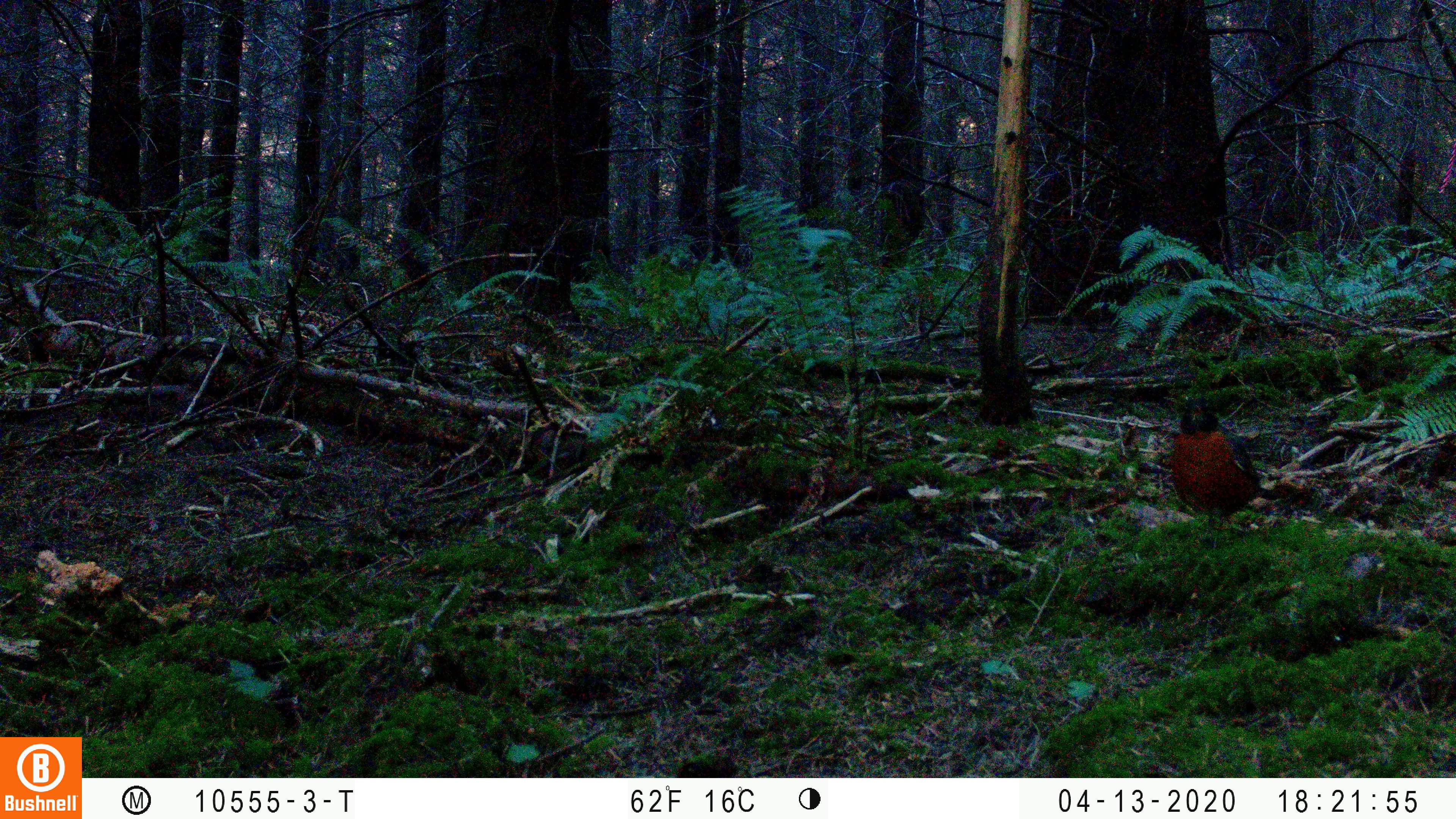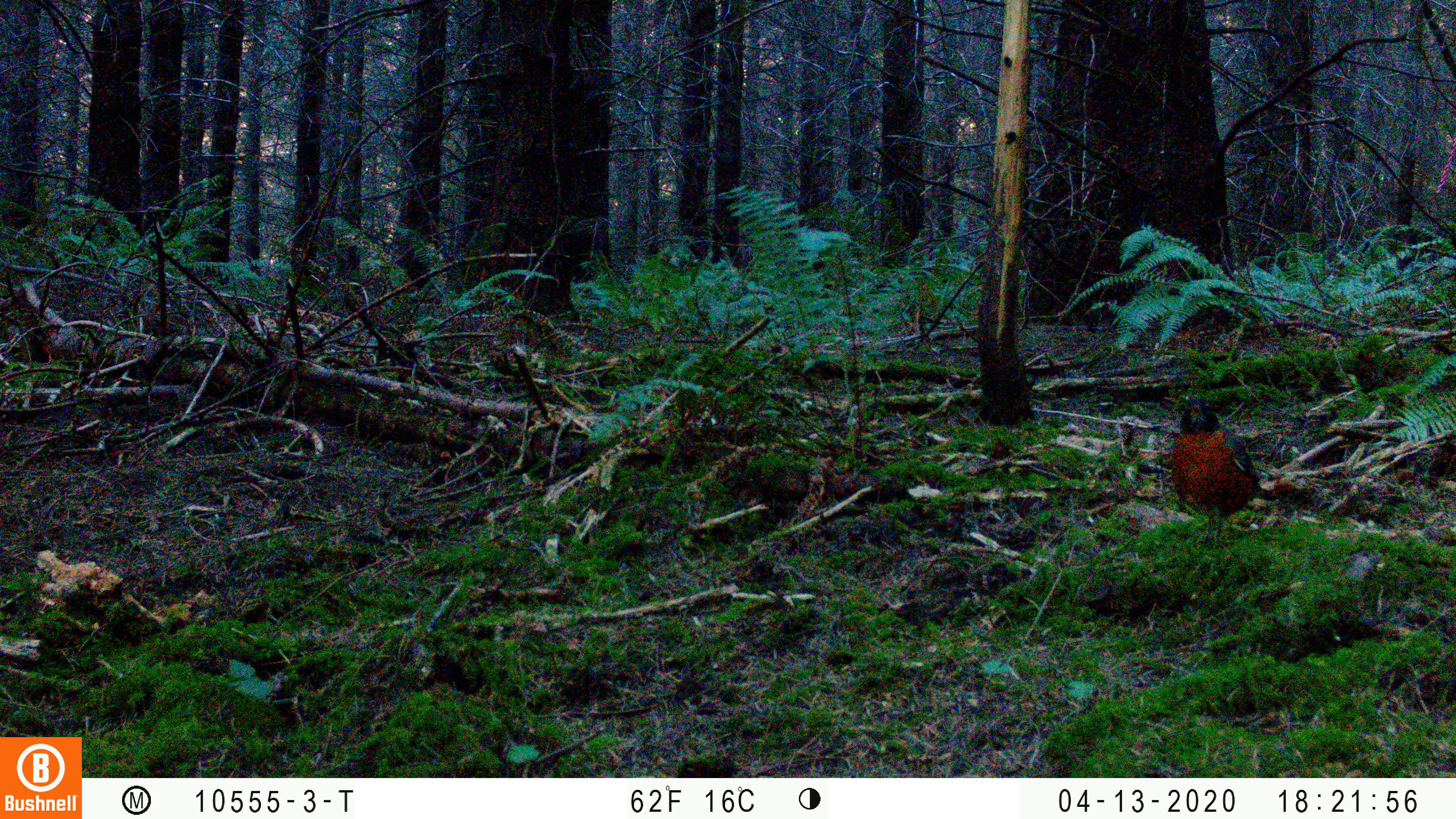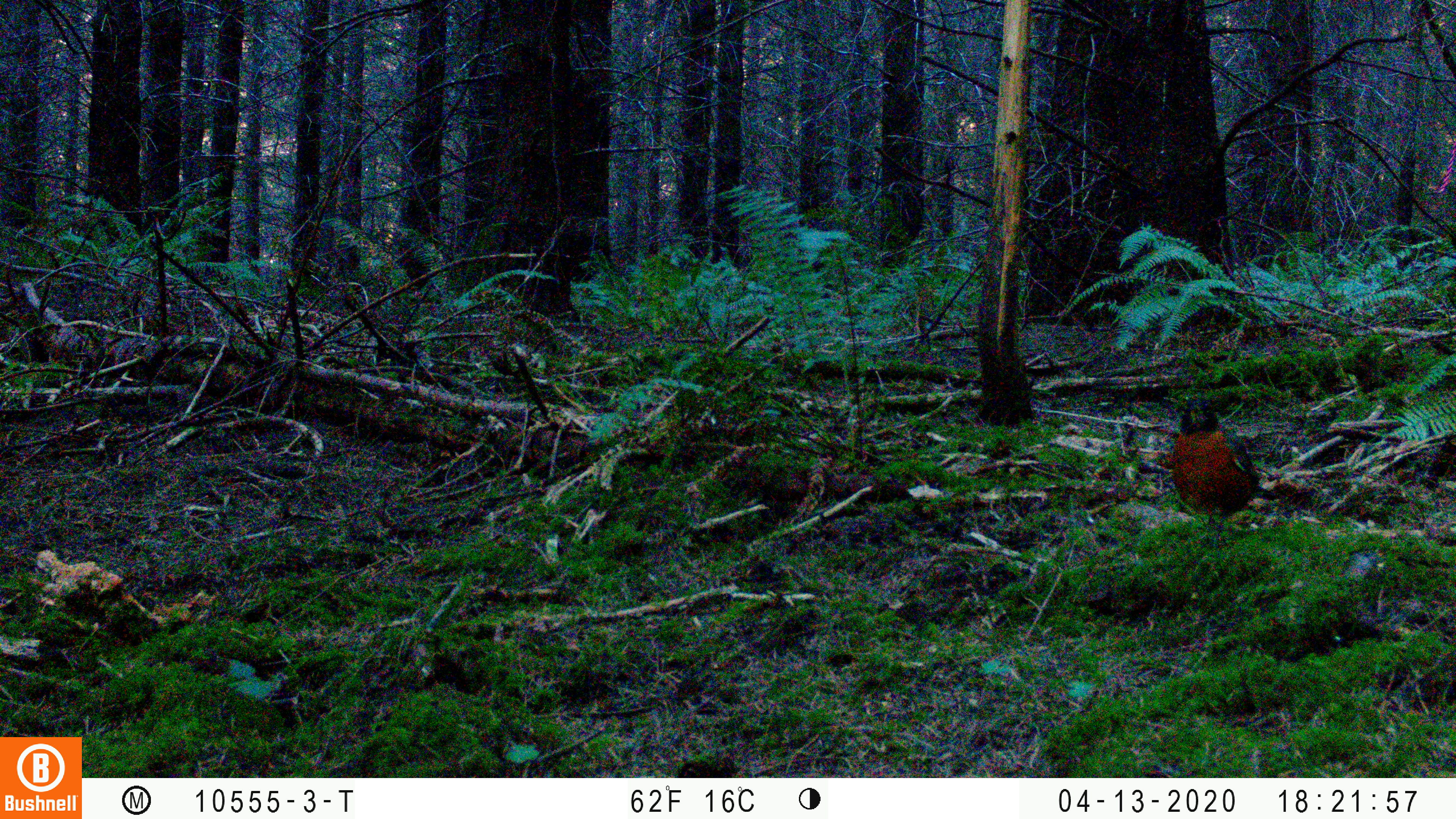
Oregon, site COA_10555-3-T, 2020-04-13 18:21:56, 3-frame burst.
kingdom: Animalia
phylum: Chordata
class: Aves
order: Passeriformes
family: Turdidae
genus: Turdus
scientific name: Turdus migratorius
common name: american robin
American robin (Turdus migratorius).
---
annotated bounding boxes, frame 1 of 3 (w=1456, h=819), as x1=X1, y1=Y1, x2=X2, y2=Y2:
american robin: x1=1160, y1=377, x2=1304, y2=548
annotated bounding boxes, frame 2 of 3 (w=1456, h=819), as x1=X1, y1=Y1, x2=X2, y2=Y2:
american robin: x1=1154, y1=380, x2=1318, y2=546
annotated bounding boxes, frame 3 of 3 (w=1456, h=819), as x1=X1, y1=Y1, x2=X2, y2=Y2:
american robin: x1=1154, y1=380, x2=1305, y2=550